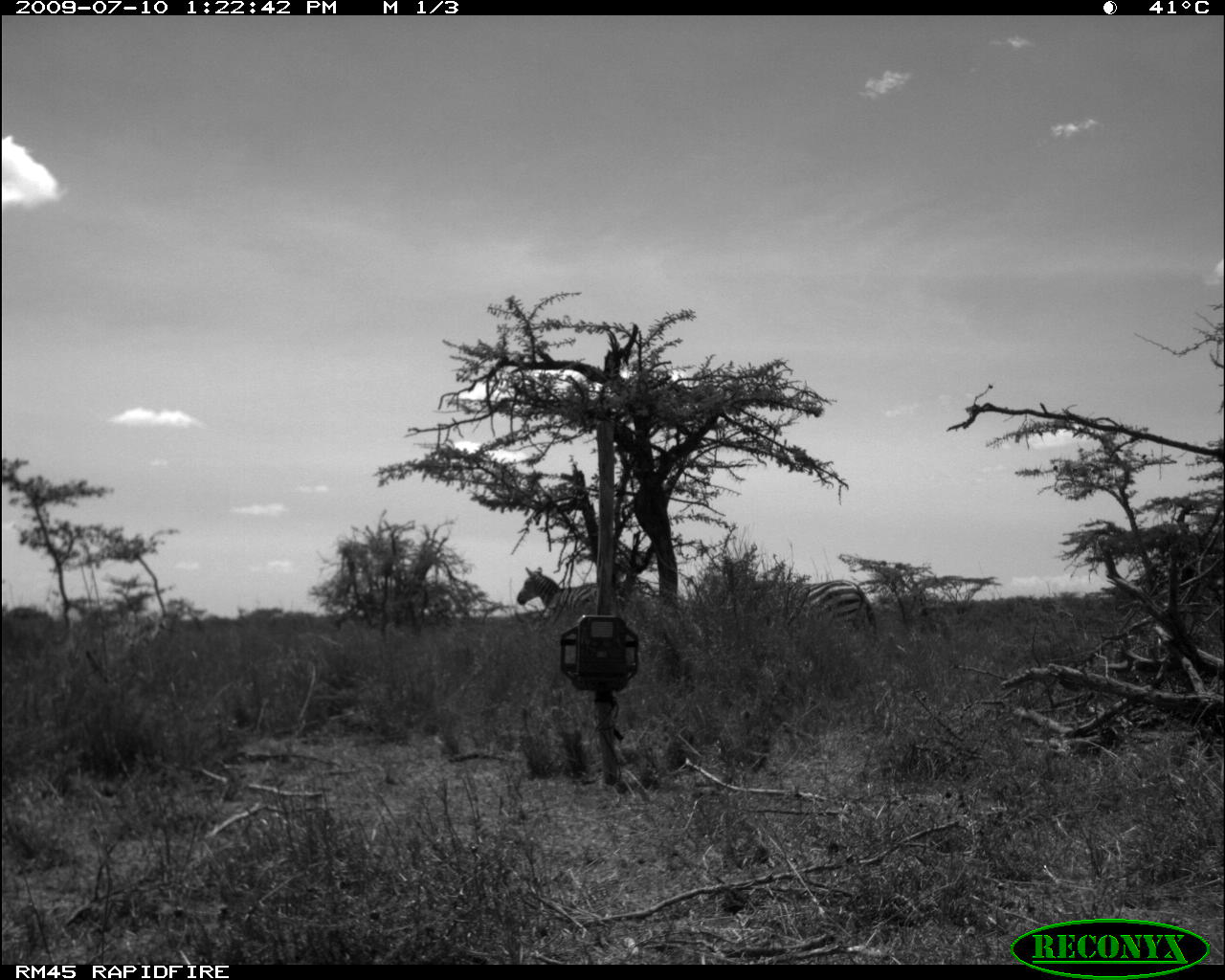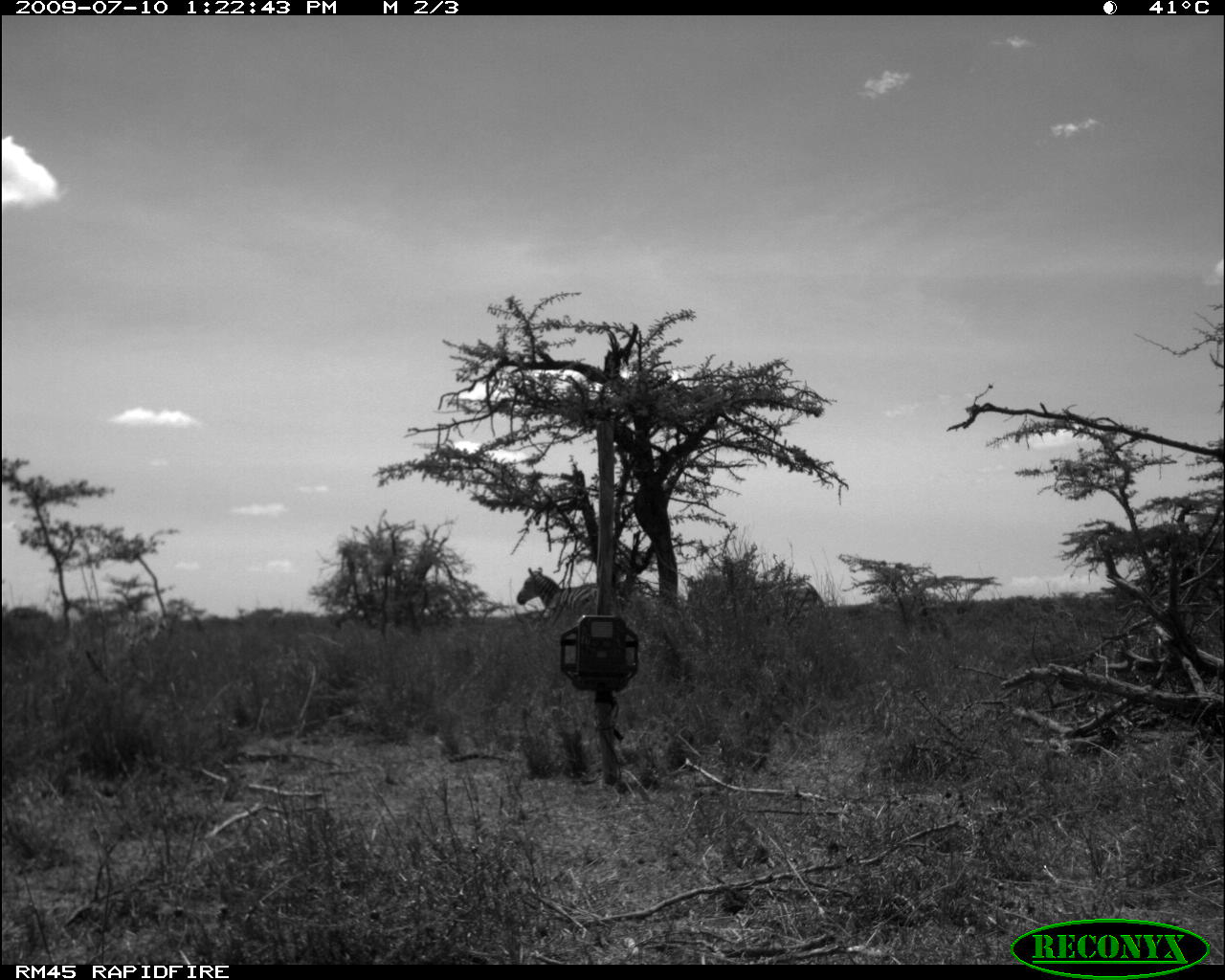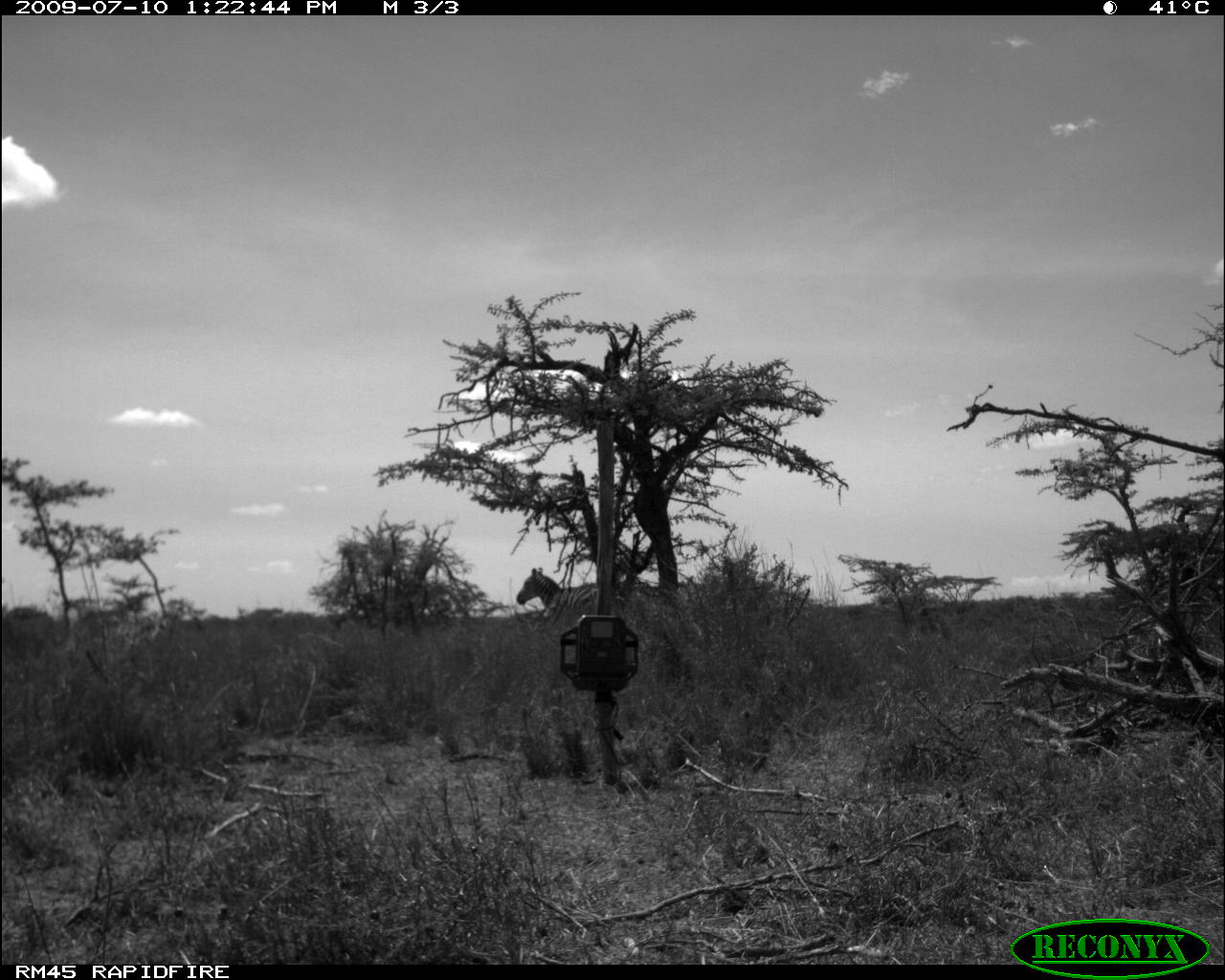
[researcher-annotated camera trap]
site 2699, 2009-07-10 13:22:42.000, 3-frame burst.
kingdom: Animalia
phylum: Chordata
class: Mammalia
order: Perissodactyla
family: Equidae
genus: Equus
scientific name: Equus quagga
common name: plains zebra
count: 2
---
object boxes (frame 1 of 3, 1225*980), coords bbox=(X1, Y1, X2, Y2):
equus quagga: bbox=(751, 578, 876, 650); bbox=(515, 566, 620, 618)